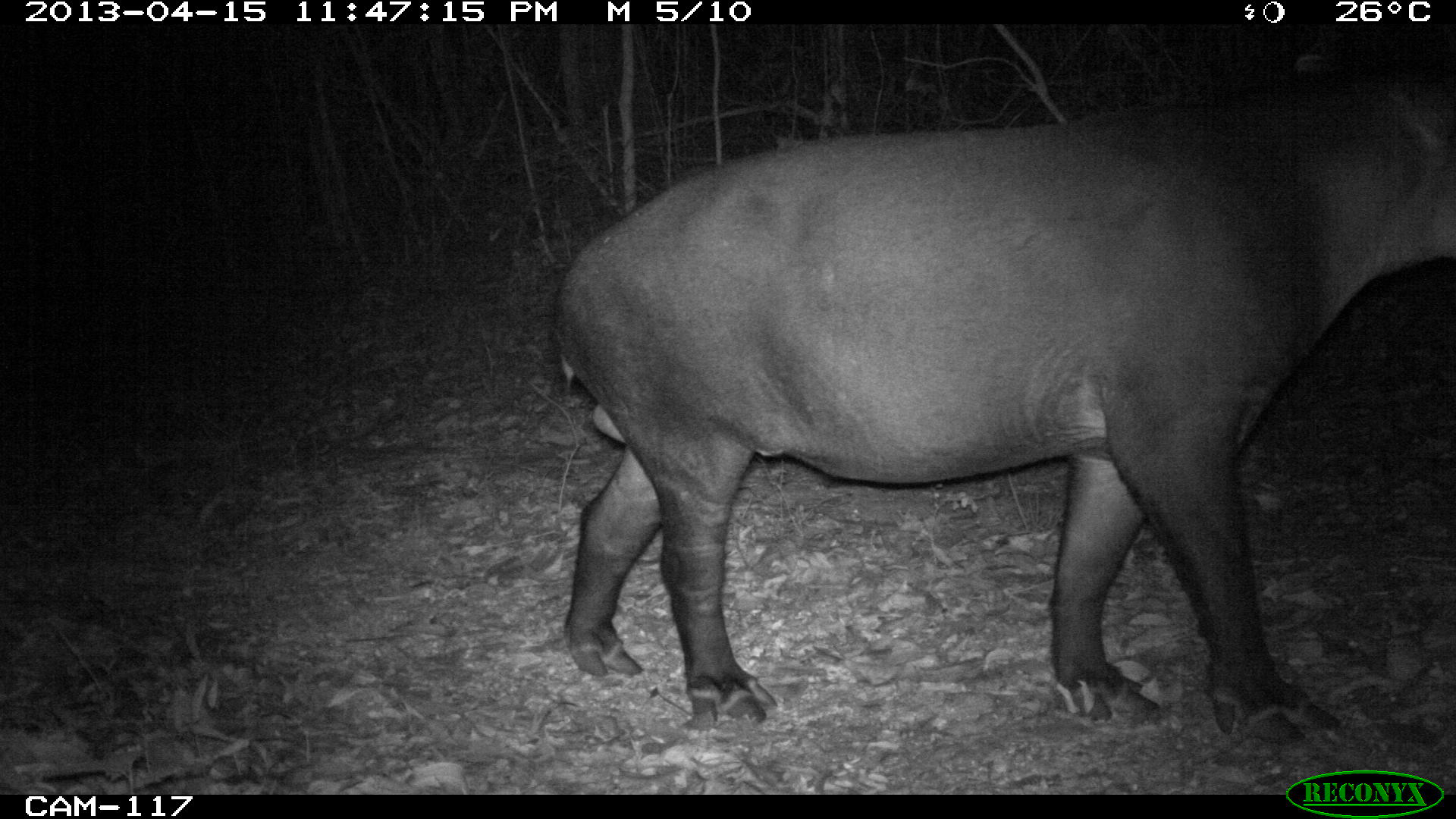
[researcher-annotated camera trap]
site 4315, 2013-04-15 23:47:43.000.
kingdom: Animalia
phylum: Chordata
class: Mammalia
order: Perissodactyla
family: Tapiridae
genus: Tapirus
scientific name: Tapirus bairdii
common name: baird's tapir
Tapirus bairdii (baird's tapir), count 1, sex male.